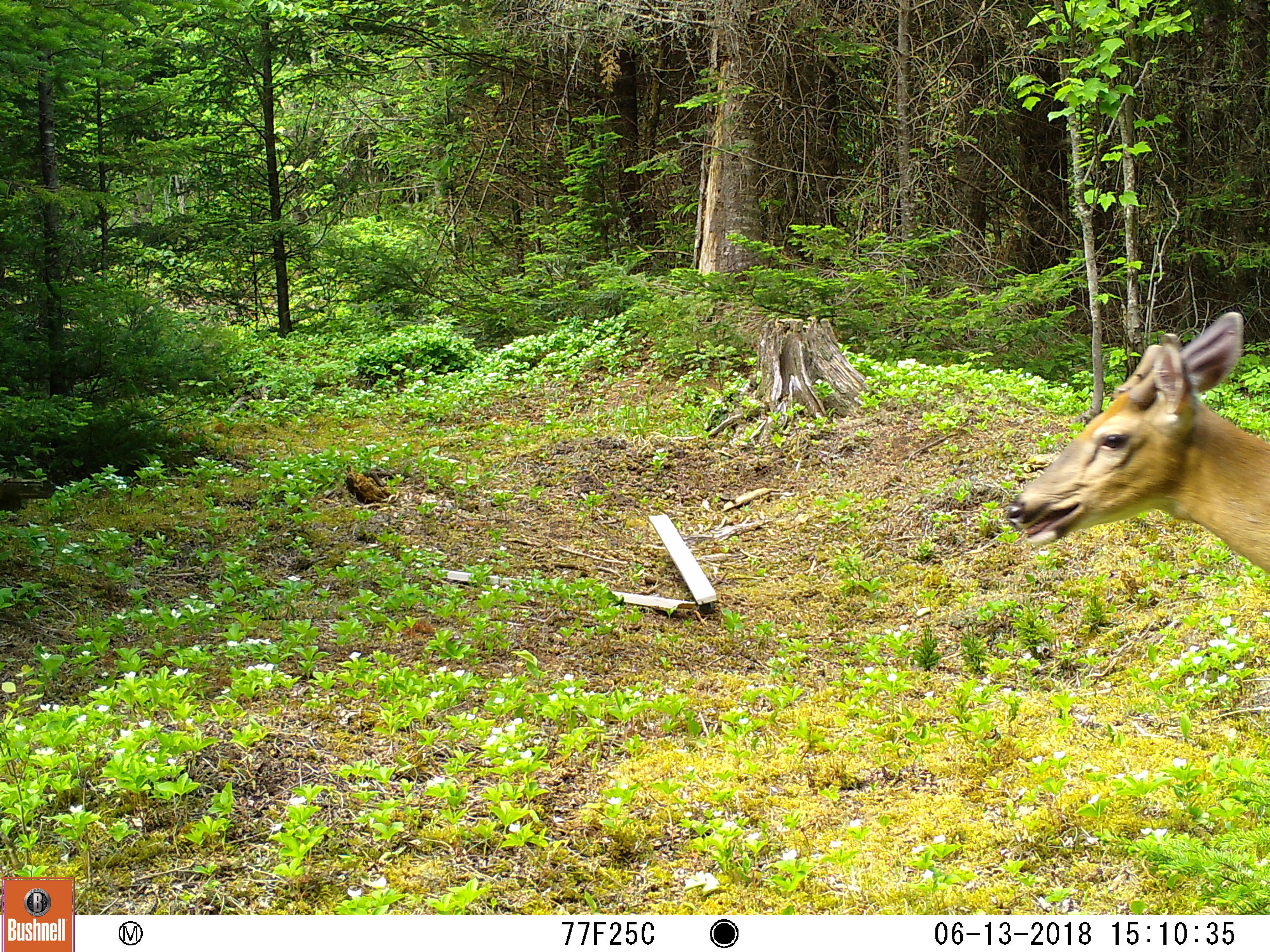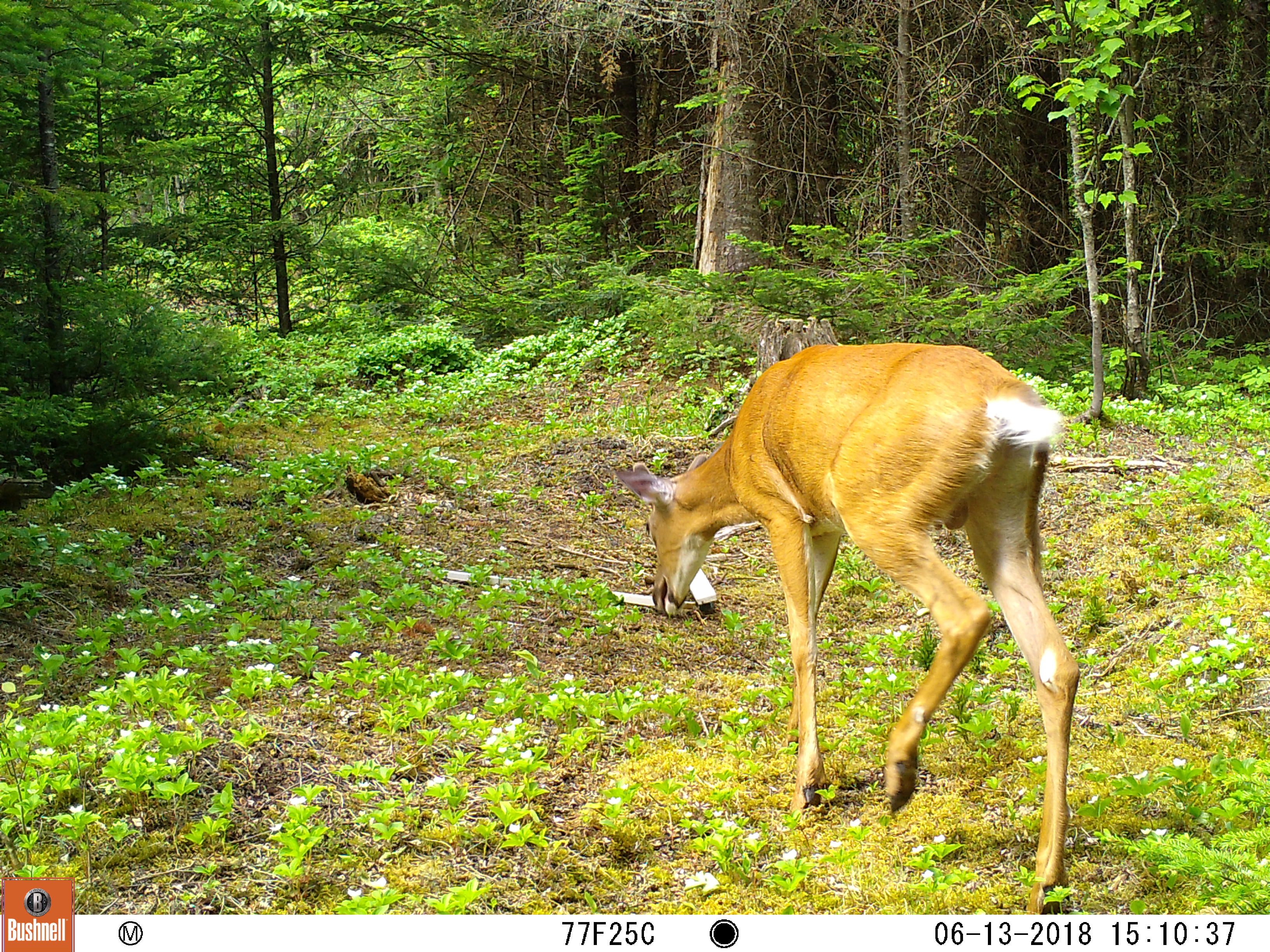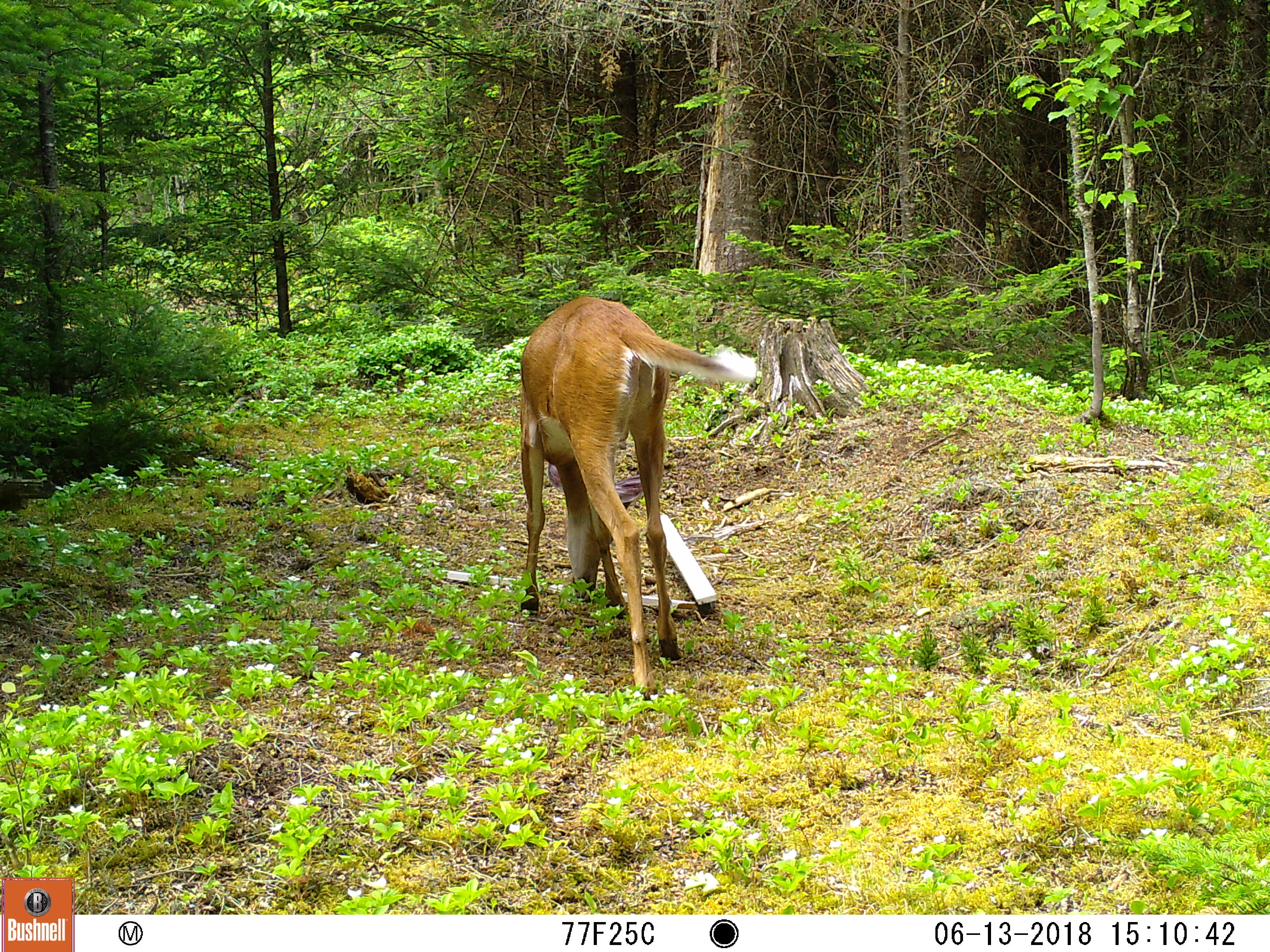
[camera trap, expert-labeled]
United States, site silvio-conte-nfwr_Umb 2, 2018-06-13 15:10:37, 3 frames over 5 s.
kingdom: Animalia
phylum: Chordata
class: Mammalia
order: Artiodactyla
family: Cervidae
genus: Odocoileus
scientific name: Odocoileus virginianus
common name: white-tailed deer